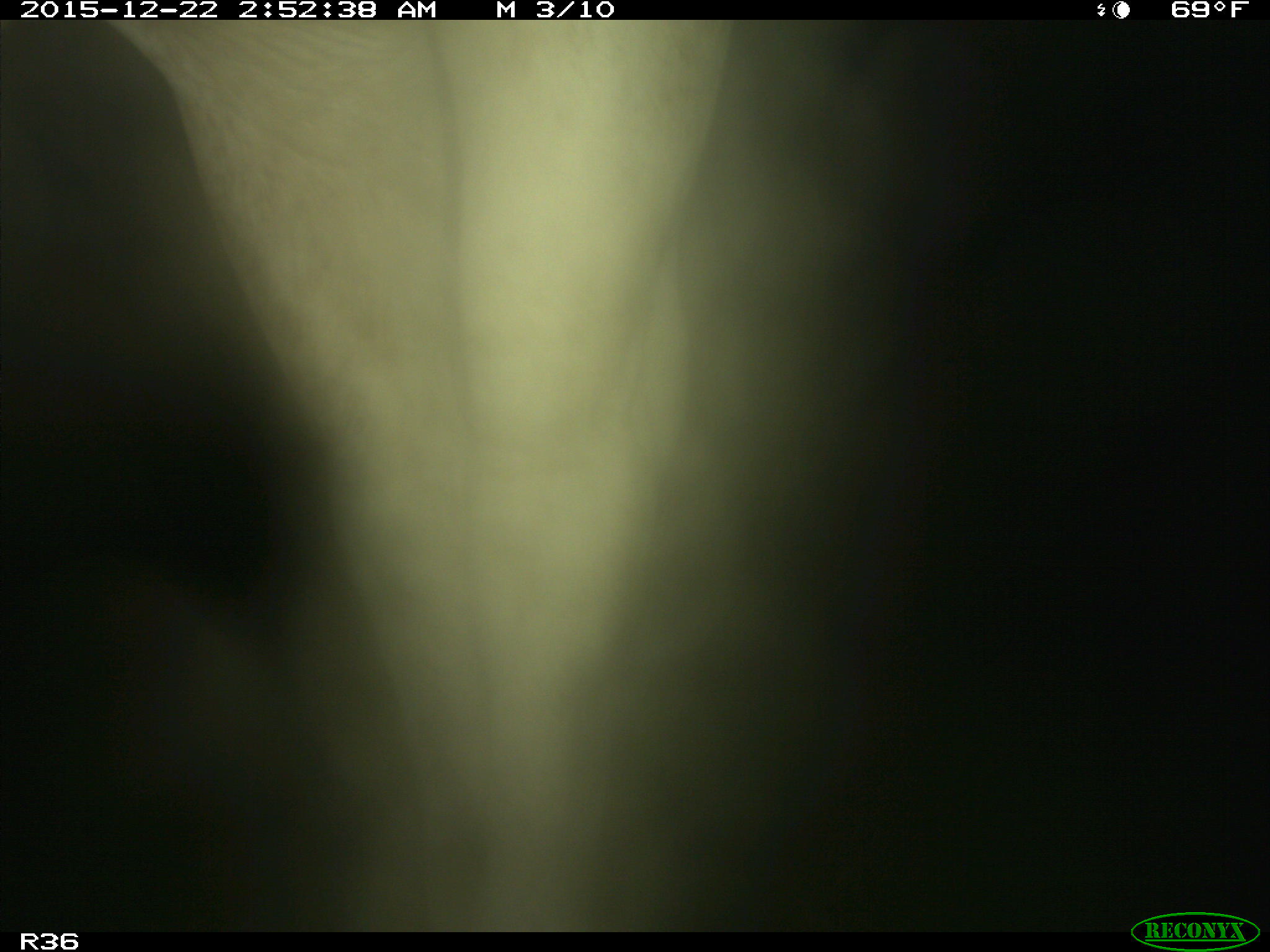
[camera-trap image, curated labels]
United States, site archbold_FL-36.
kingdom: Animalia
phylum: Chordata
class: Mammalia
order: Artiodactyla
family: Bovidae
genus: Bos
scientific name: Bos taurus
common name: domestic cow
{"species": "Bos taurus (domestic cow)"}